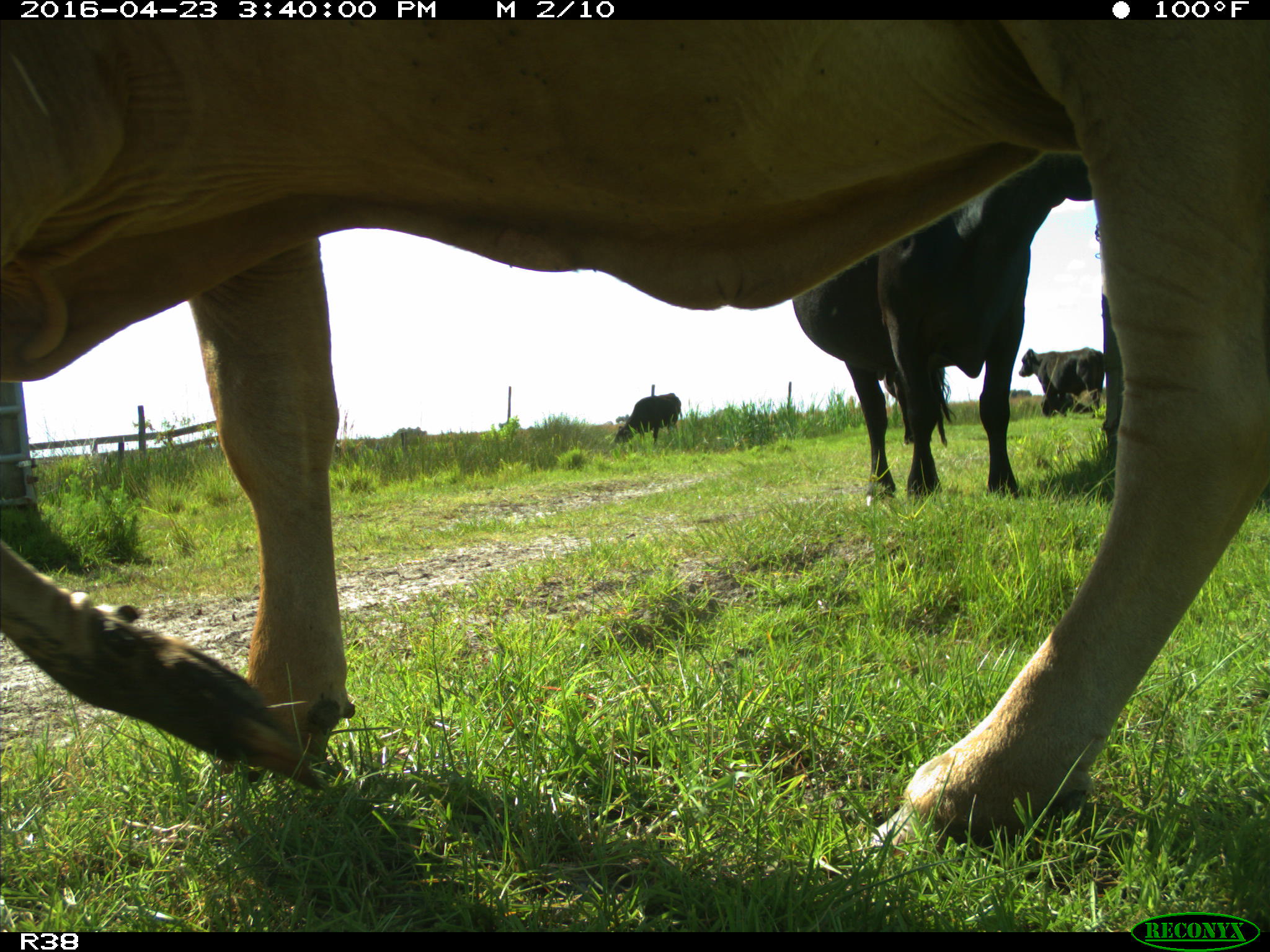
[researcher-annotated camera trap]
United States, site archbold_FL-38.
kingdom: Animalia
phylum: Chordata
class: Mammalia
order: Artiodactyla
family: Bovidae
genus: Bos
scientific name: Bos taurus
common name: domestic cow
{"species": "Bos taurus (domestic cow)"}